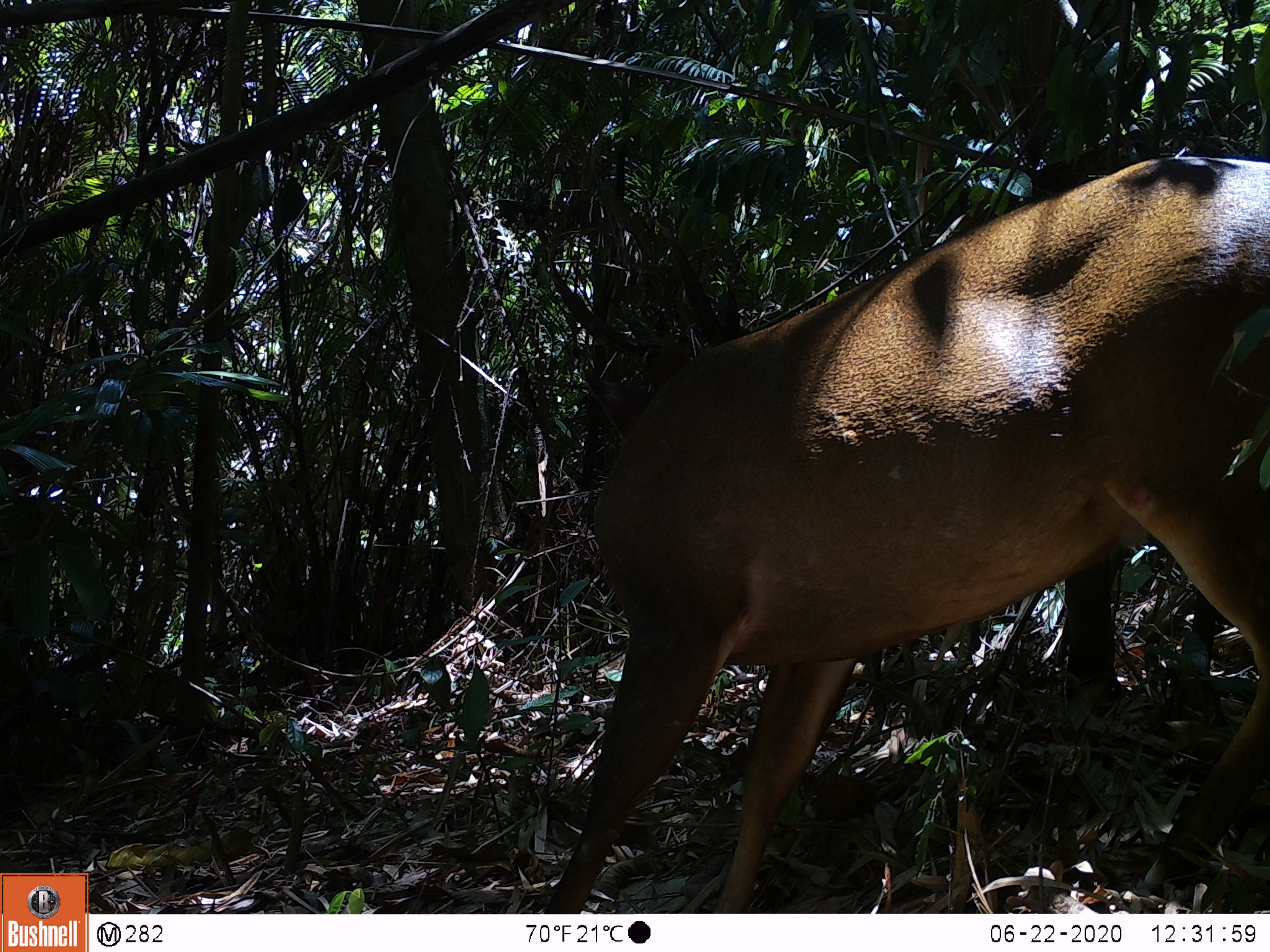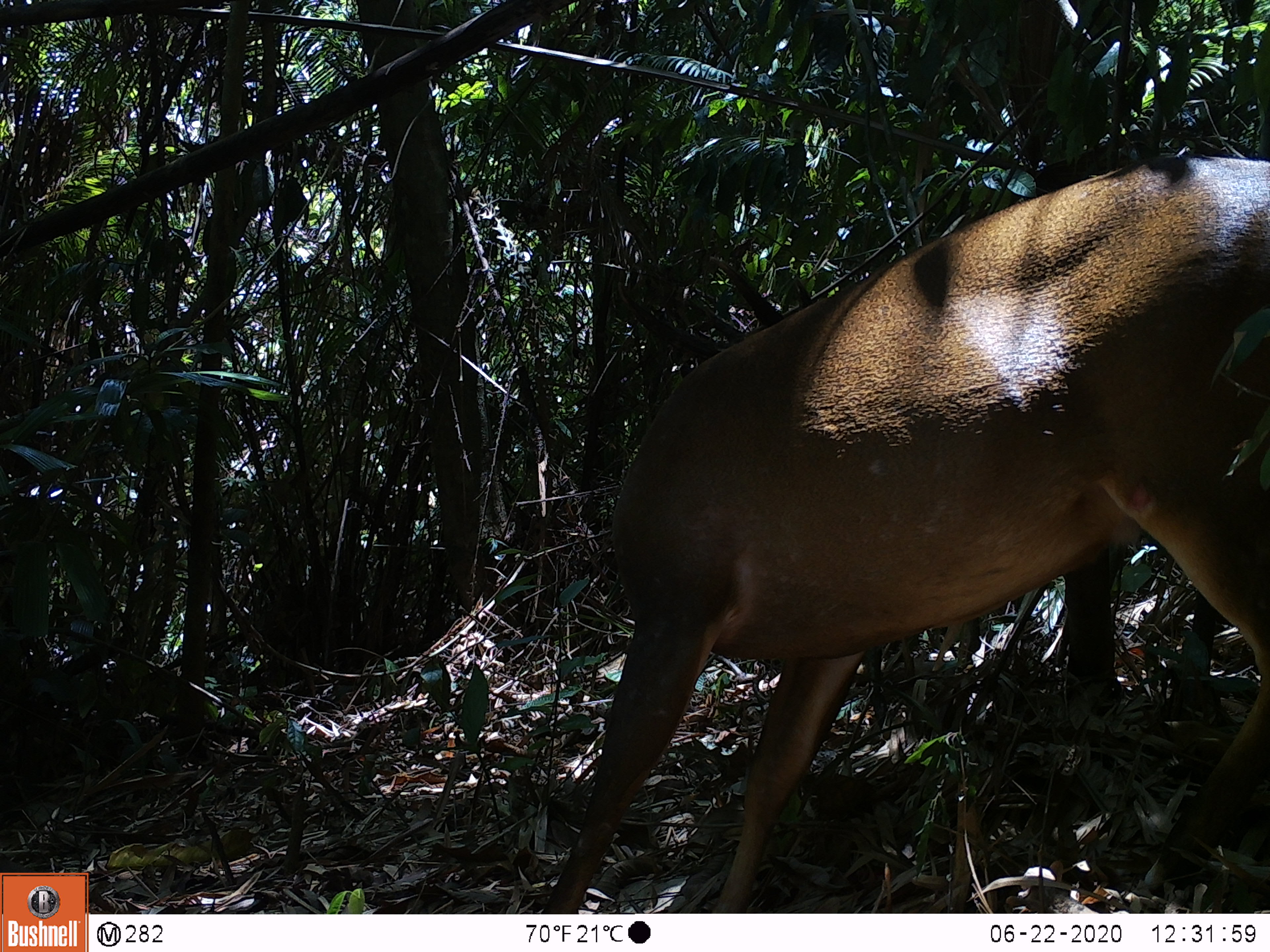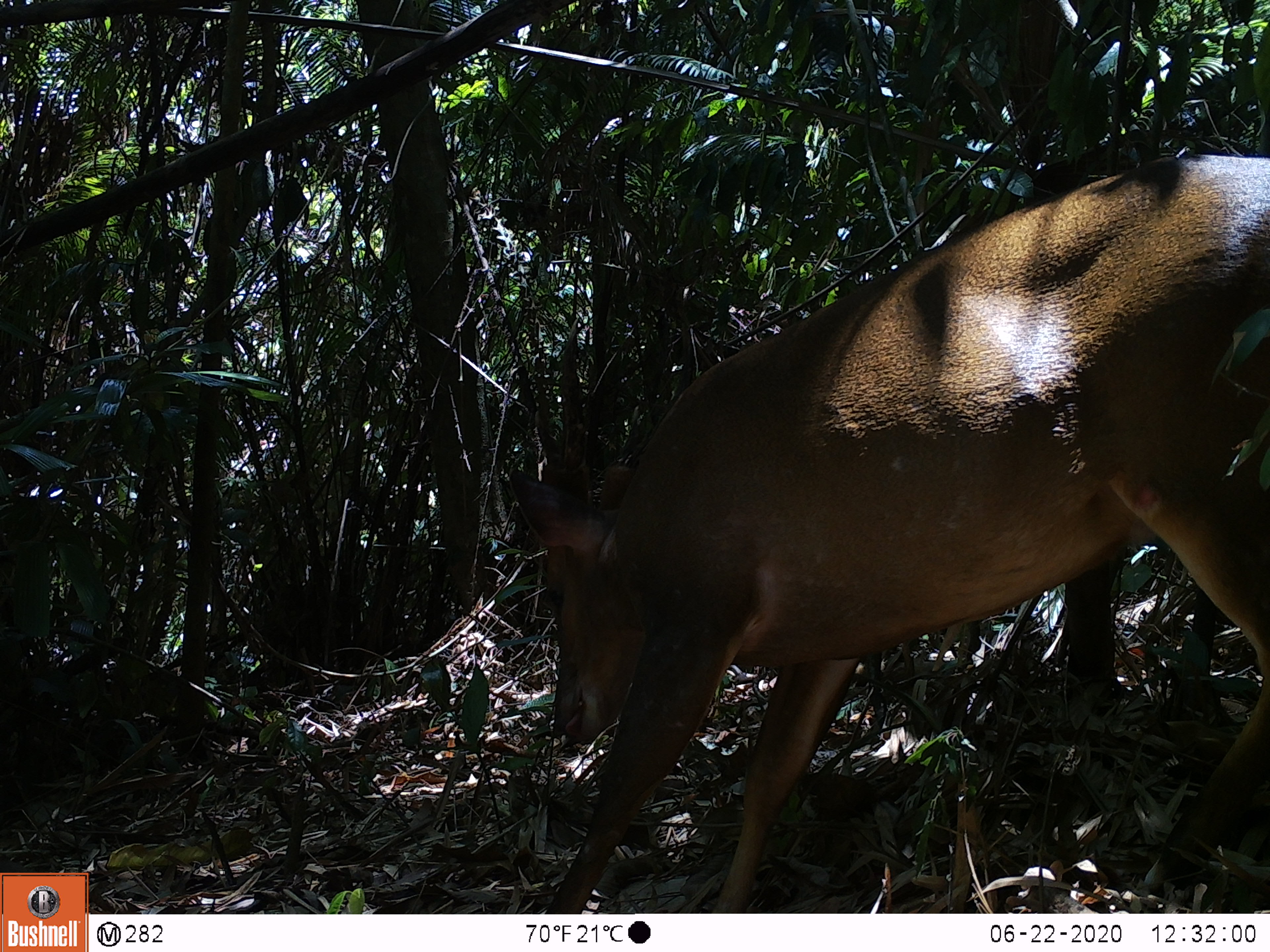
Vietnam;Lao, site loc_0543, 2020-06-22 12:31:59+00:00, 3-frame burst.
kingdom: Animalia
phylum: Chordata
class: Mammalia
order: Artiodactyla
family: Cervidae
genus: Muntiacus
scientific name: Muntiacus vuquangensis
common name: large-antlered muntjac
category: large antlered muntjac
Large antlered muntjac (large-antlered muntjac) (Muntiacus vuquangensis). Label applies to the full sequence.